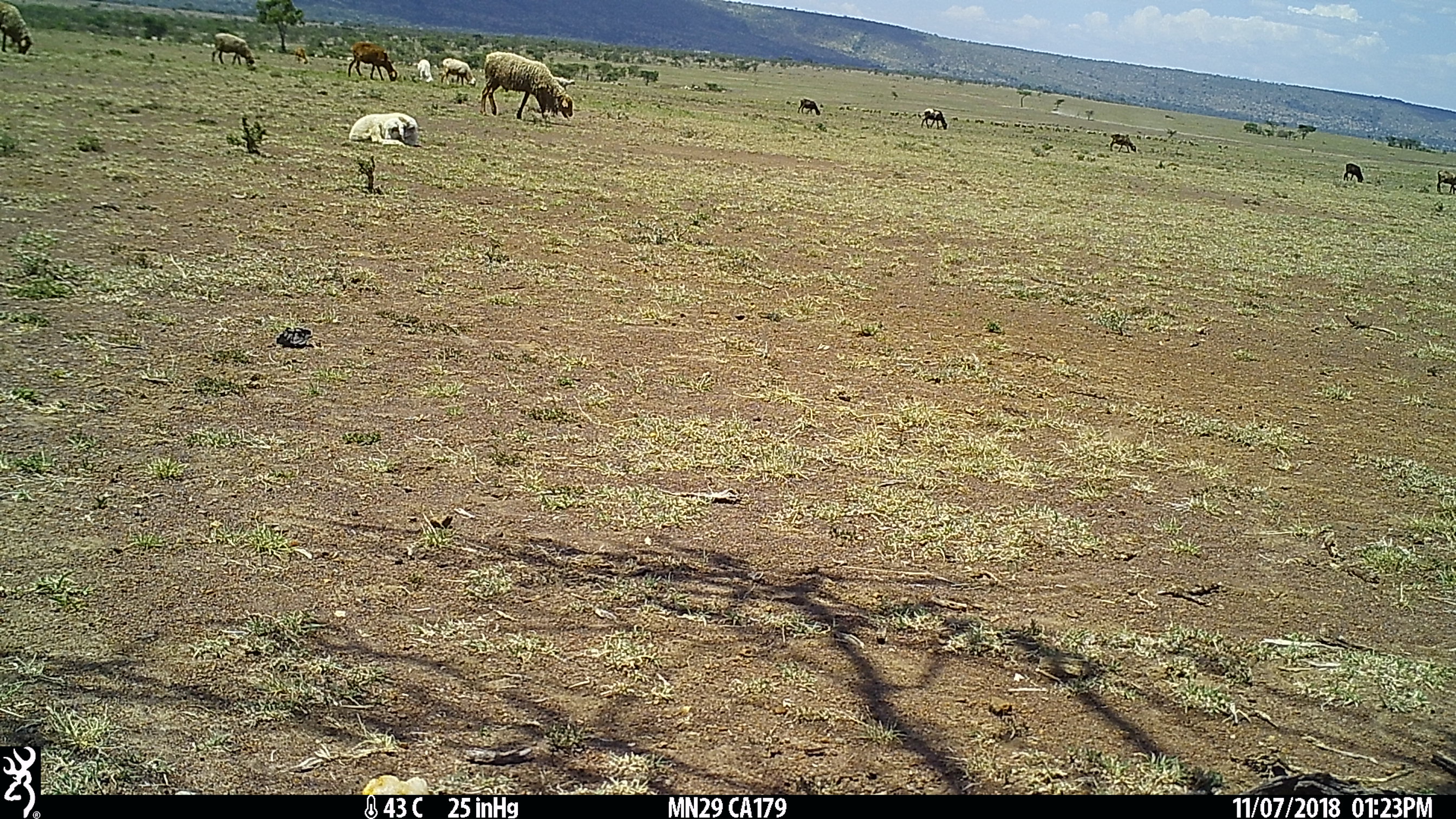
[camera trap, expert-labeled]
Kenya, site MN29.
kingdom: Animalia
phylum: Chordata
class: Mammalia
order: Artiodactyla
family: Bovidae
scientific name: Bovidae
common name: sheep or goat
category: shoat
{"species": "shoat (sheep or goat) (Bovidae)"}